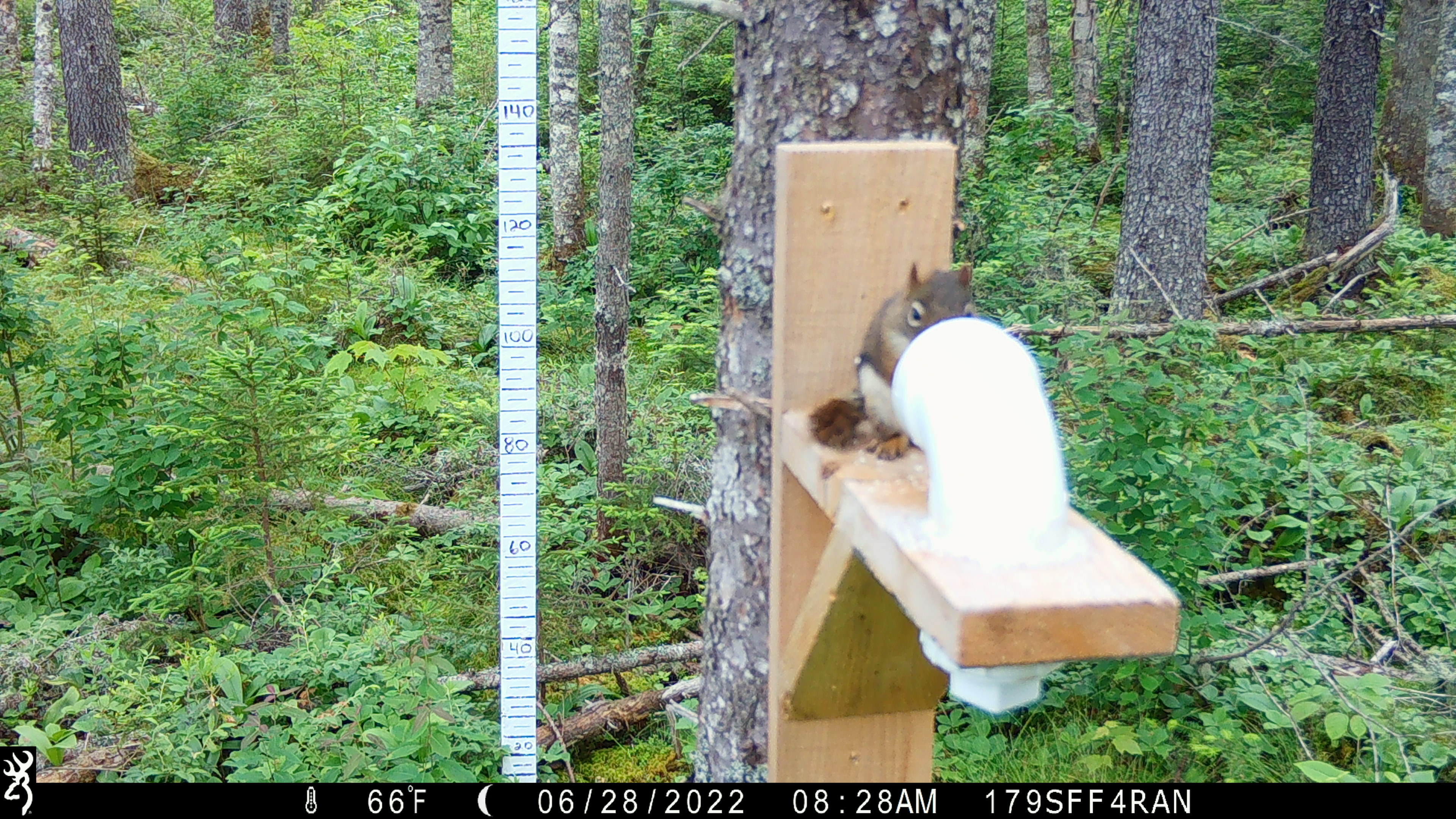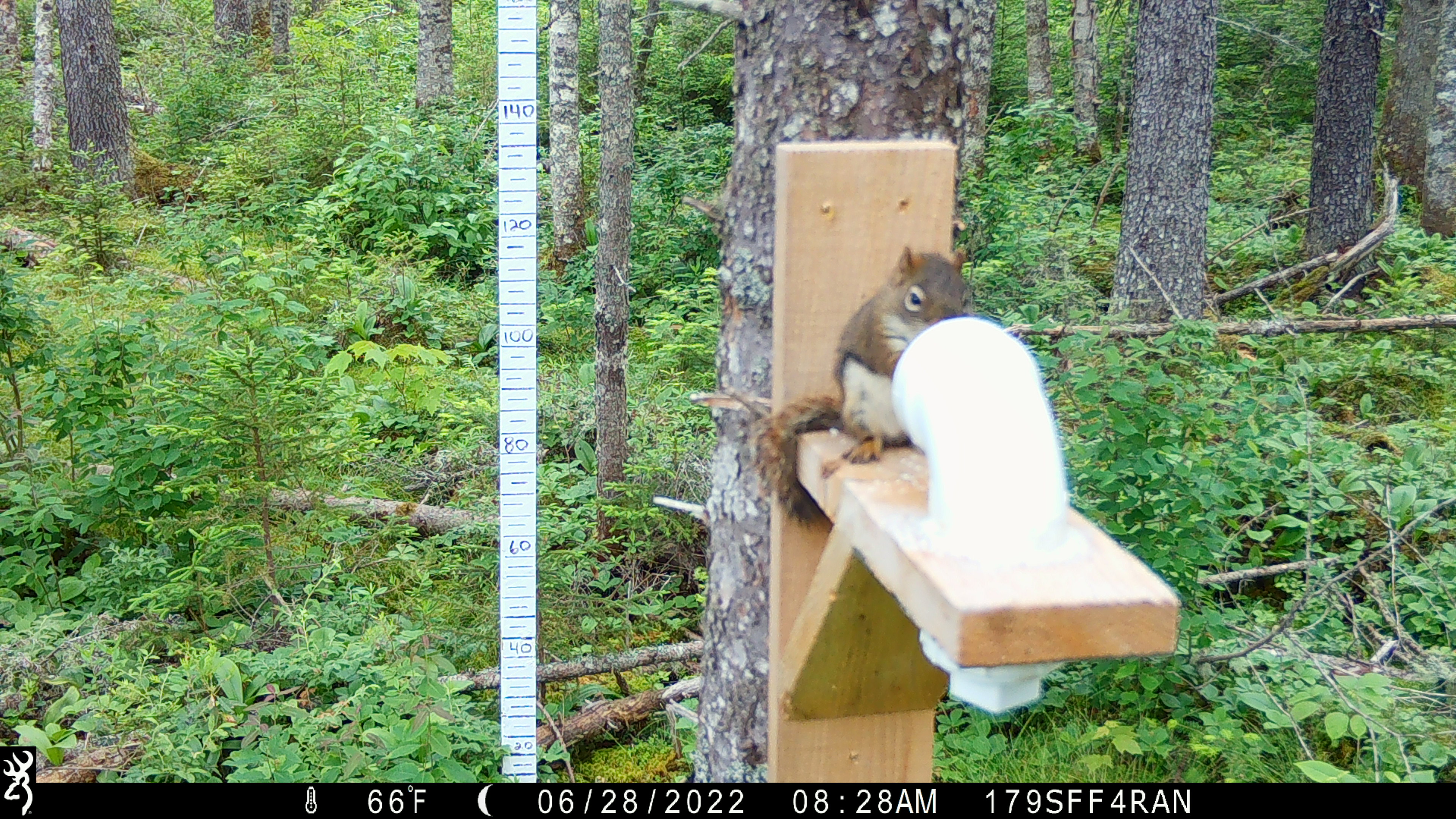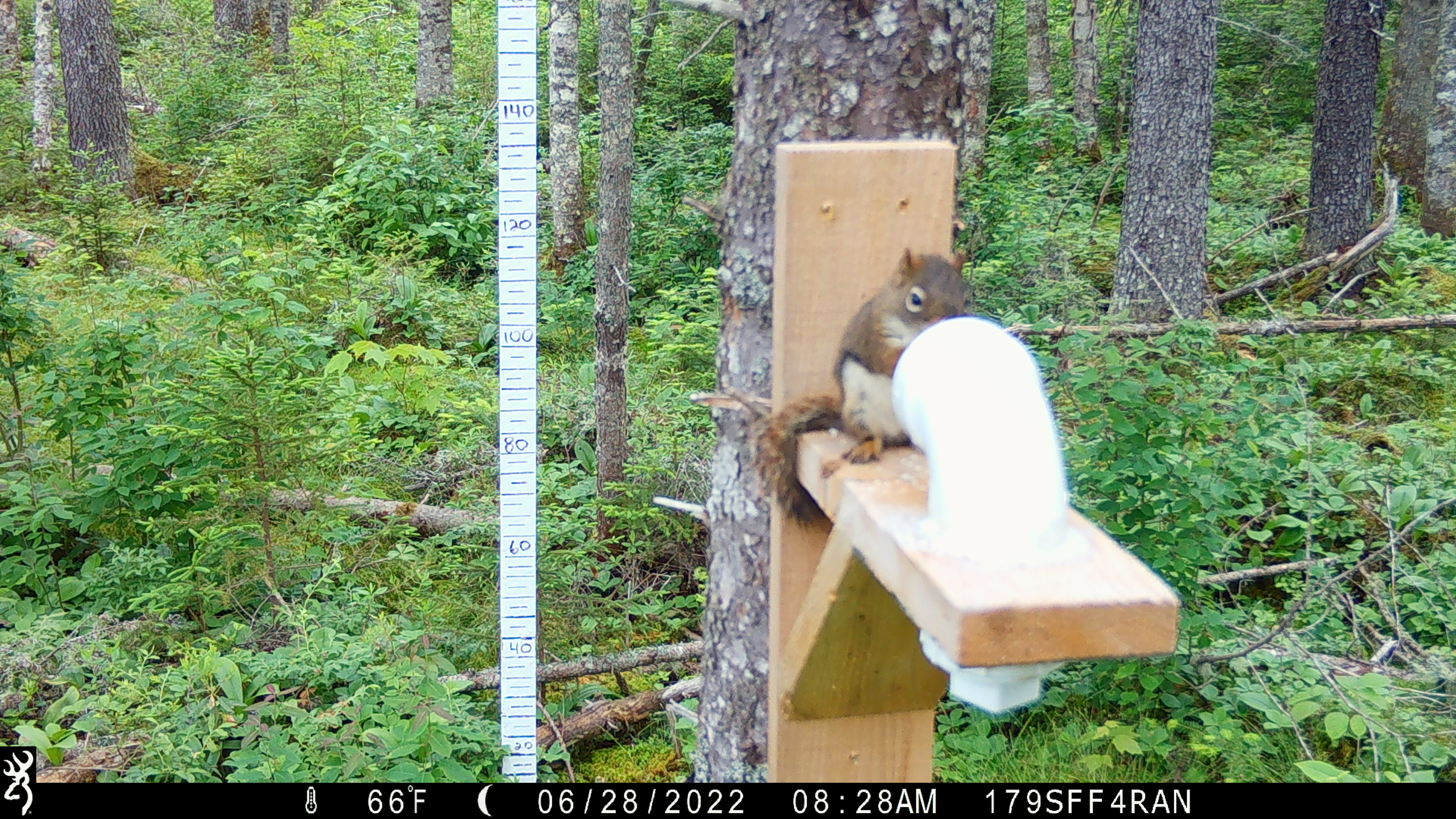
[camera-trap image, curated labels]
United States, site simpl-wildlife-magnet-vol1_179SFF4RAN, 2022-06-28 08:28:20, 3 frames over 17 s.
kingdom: Animalia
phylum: Chordata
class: Mammalia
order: Rodentia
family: Sciuridae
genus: Tamiasciurus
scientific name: Tamiasciurus hudsonicus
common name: red squirrel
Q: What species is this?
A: Red squirrel (Tamiasciurus hudsonicus).